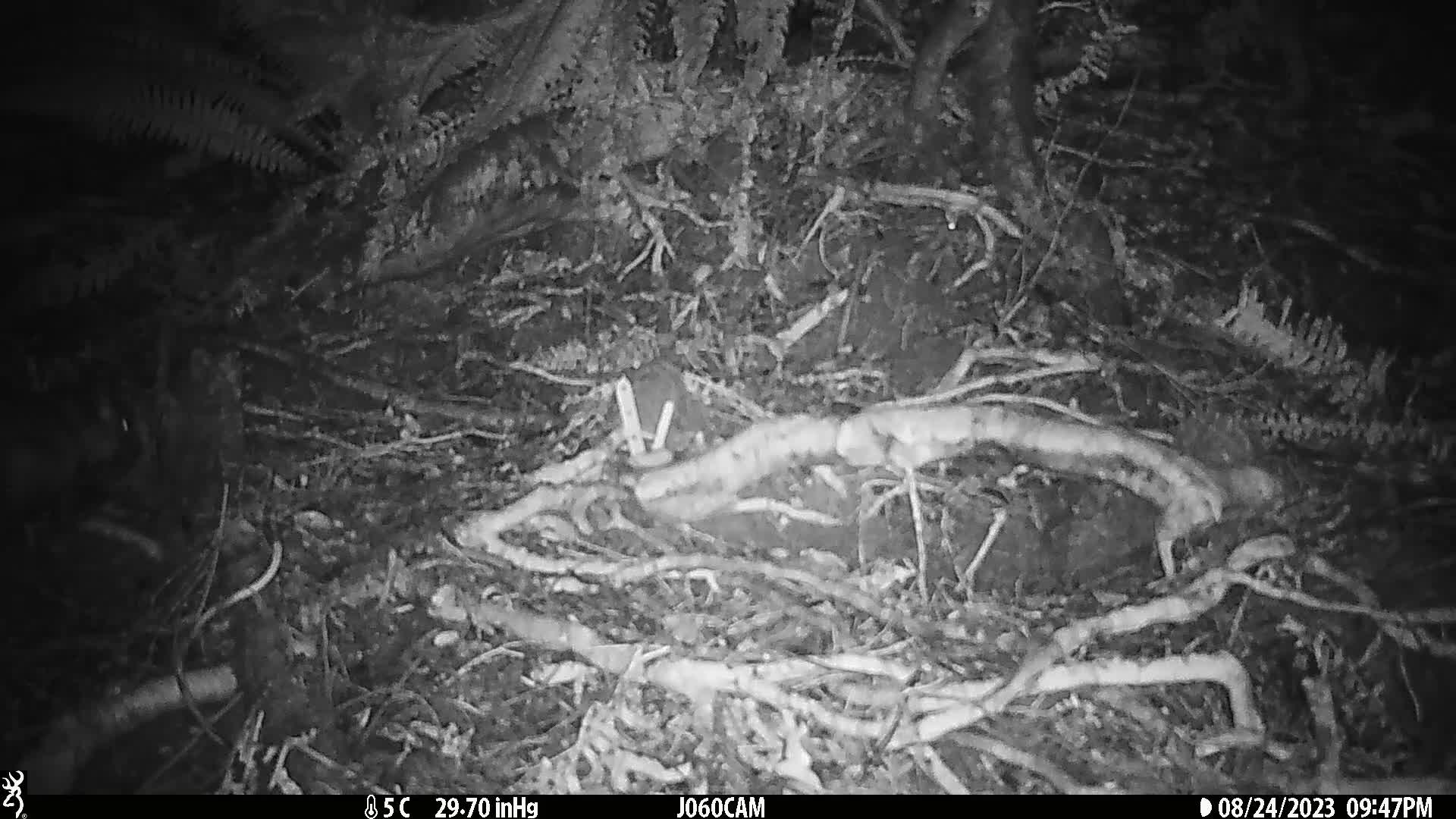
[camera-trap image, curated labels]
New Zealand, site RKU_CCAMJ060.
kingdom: Animalia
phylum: Chordata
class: Mammalia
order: Diprotodontia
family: Phalangeridae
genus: Trichosurus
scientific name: Trichosurus vulpecula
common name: common brushtail possum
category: possum